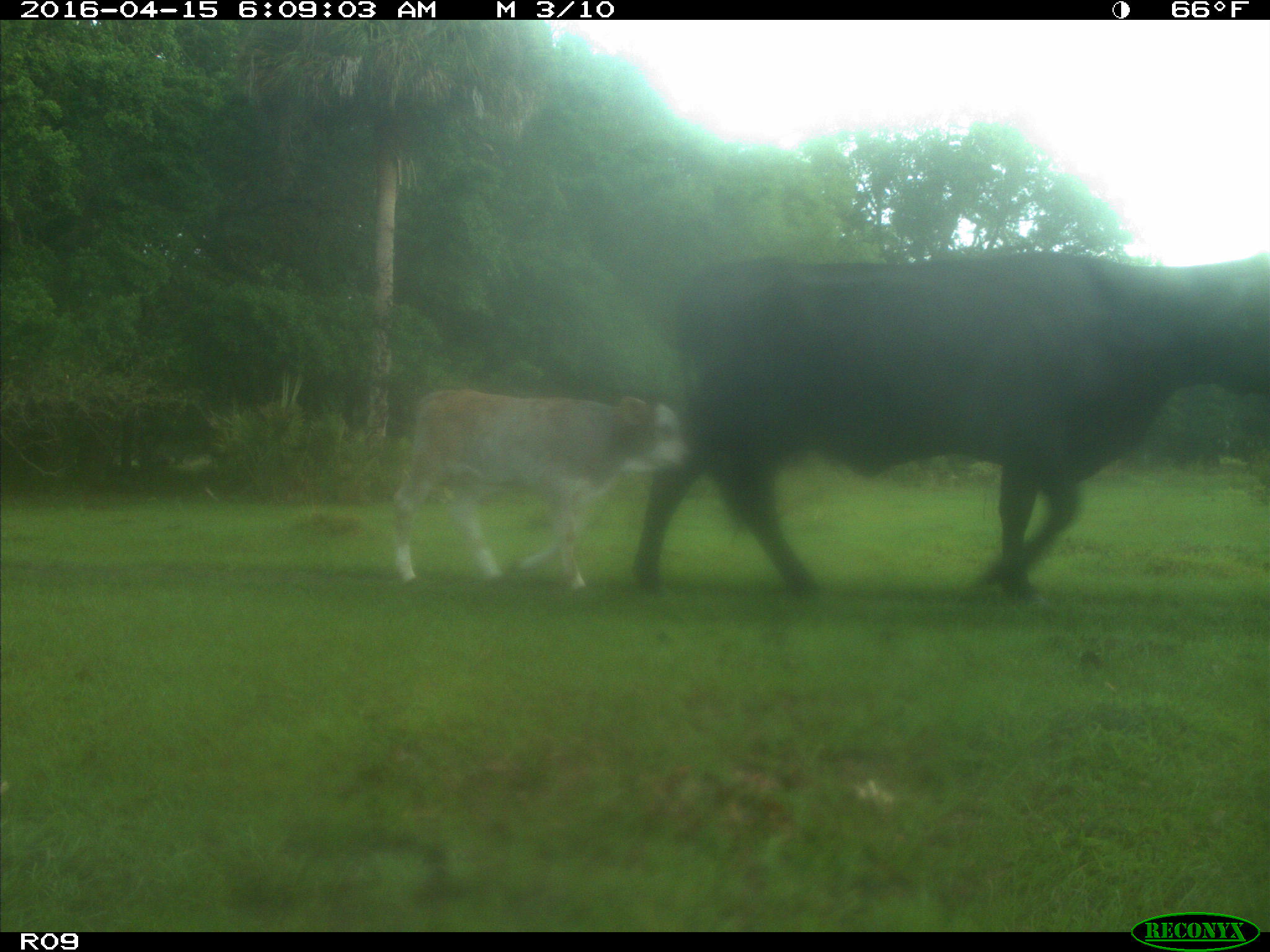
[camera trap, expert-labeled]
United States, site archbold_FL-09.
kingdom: Animalia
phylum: Chordata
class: Mammalia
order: Artiodactyla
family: Bovidae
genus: Bos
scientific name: Bos taurus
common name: domestic cow